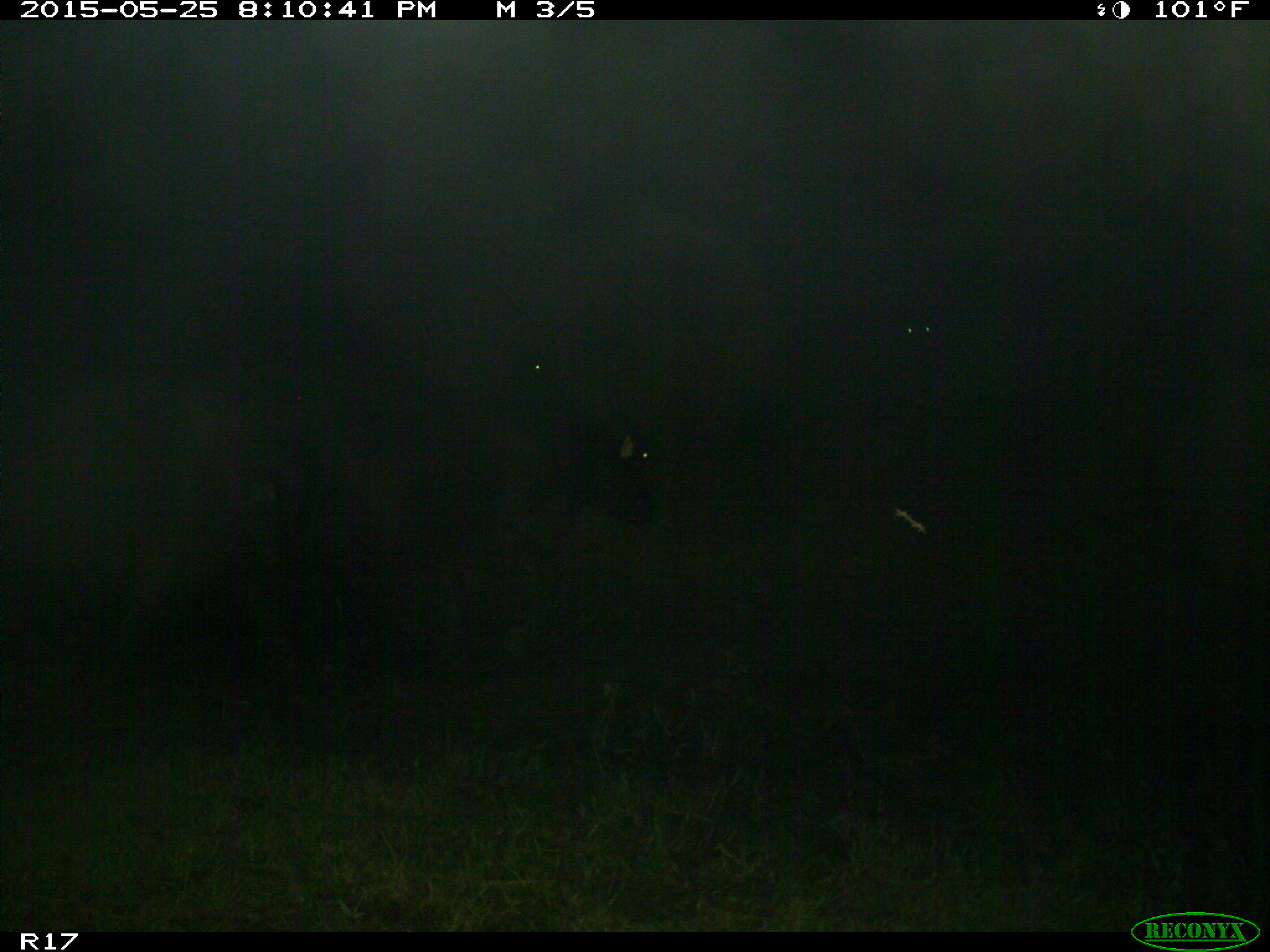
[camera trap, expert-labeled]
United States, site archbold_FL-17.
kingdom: Animalia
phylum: Chordata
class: Mammalia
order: Artiodactyla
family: Bovidae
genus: Bos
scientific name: Bos taurus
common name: domestic cow